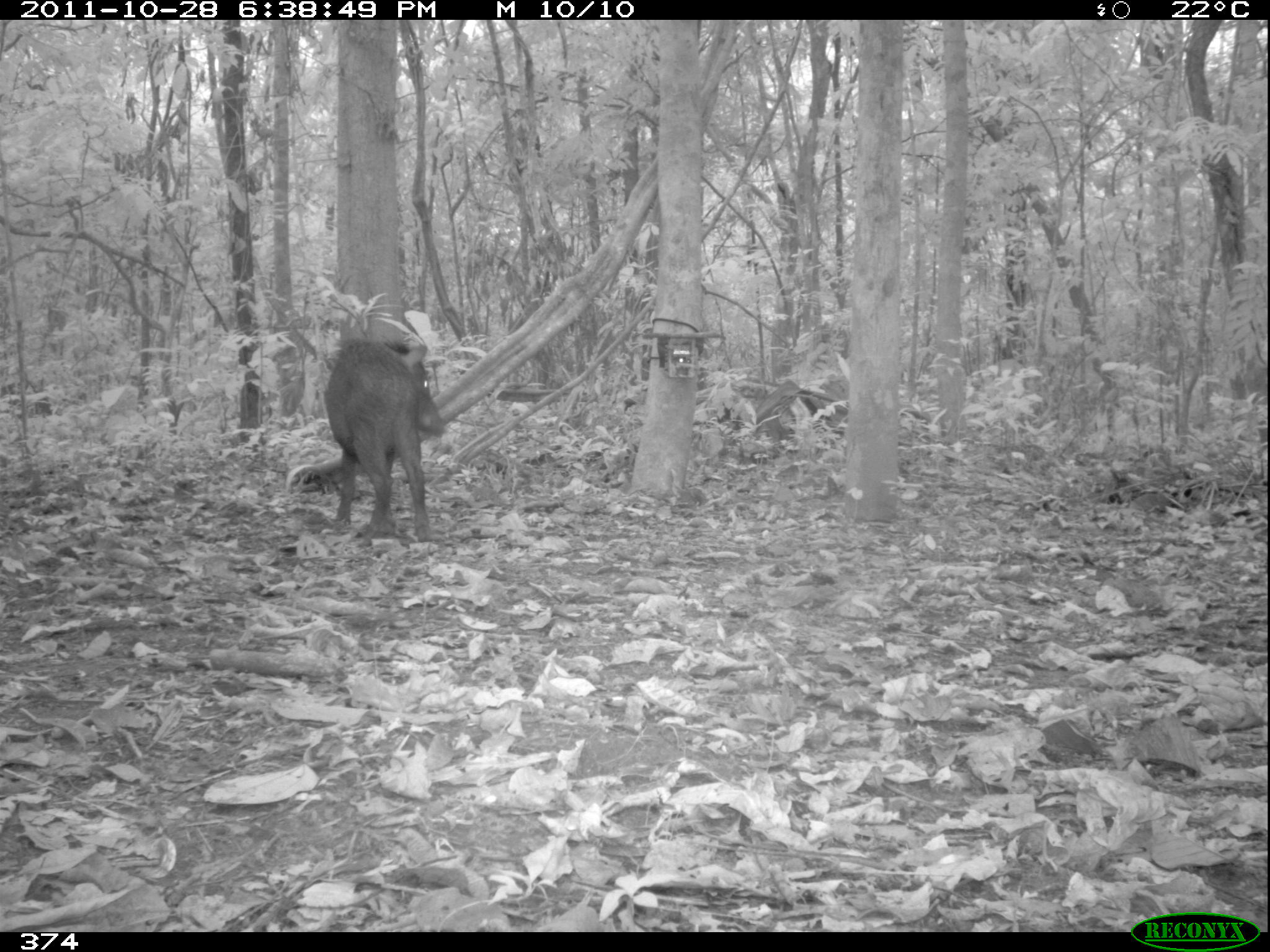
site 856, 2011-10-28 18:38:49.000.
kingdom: Animalia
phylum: Chordata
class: Mammalia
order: Artiodactyla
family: Tayassuidae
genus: Tayassu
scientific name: Tayassu pecari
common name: white-lipped peccary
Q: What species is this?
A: Tayassu pecari (white-lipped peccary).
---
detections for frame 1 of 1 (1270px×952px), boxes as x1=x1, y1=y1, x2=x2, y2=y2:
tayassu pecari: x1=322, y1=336, x2=445, y2=541